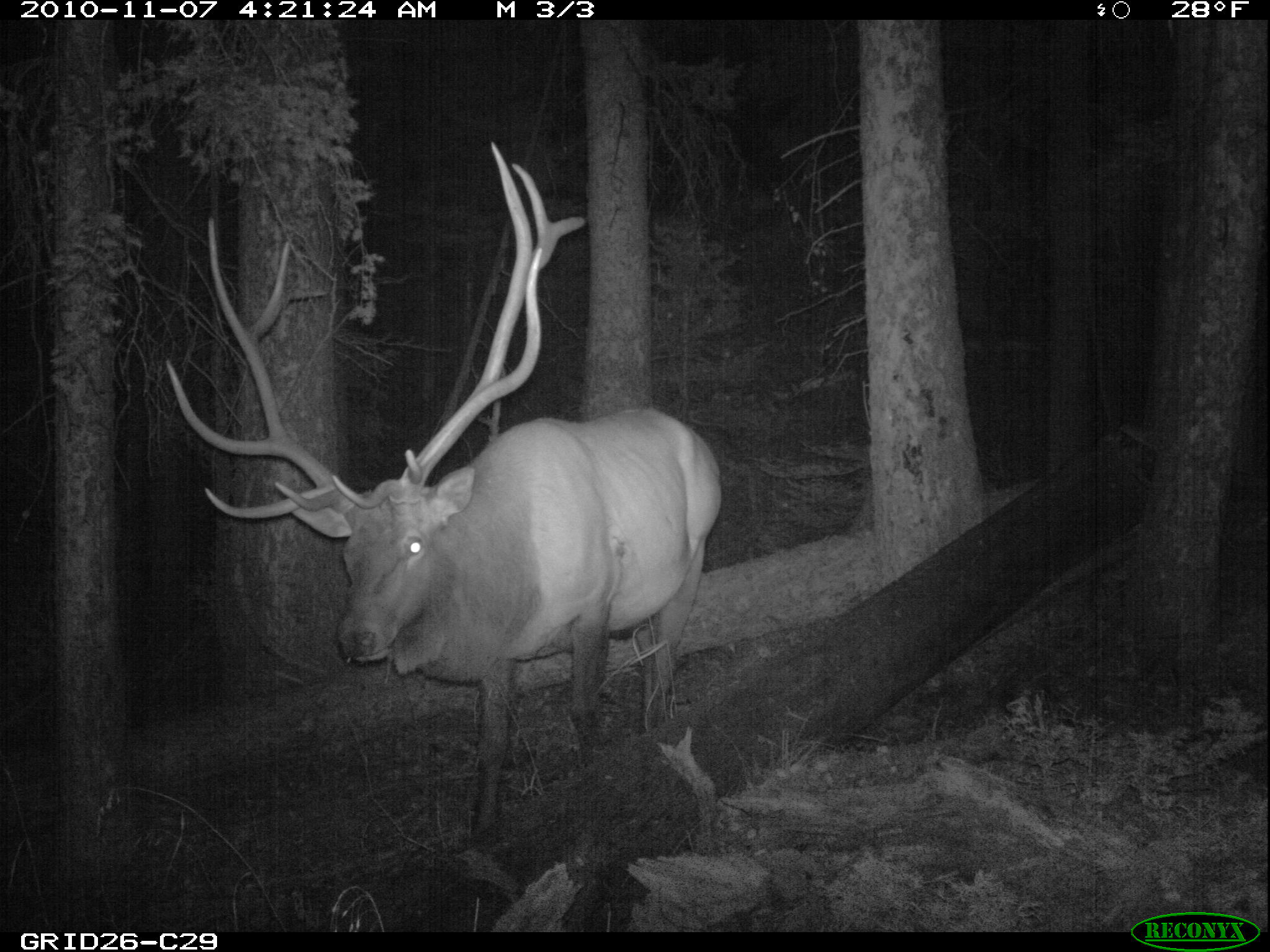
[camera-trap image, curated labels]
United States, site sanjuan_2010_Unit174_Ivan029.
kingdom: Animalia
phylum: Chordata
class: Mammalia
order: Artiodactyla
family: Cervidae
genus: Cervus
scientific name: Cervus elaphus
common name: red deer